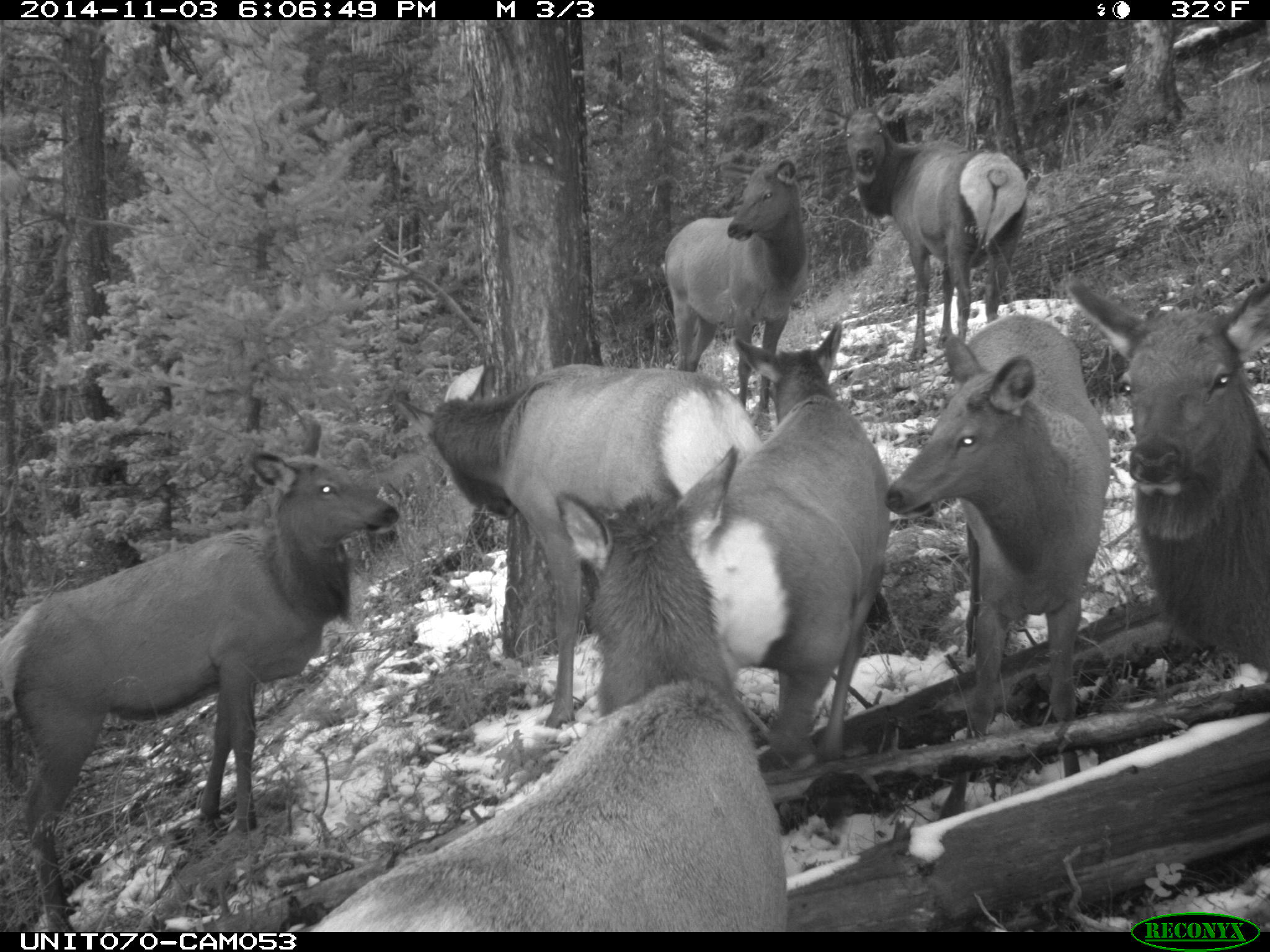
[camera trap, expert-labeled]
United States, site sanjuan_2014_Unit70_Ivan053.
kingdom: Animalia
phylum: Chordata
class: Mammalia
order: Artiodactyla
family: Cervidae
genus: Cervus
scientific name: Cervus elaphus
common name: red deer